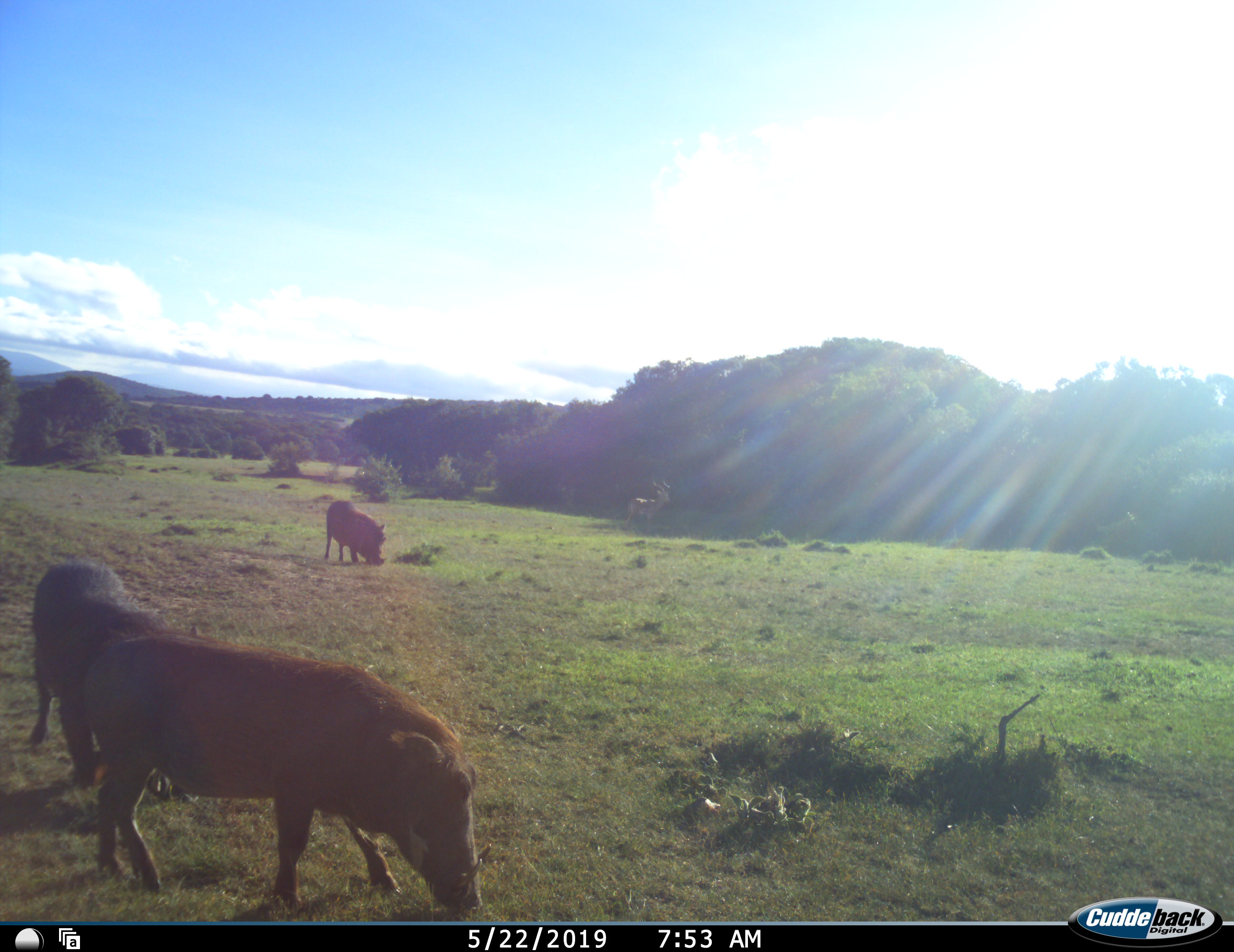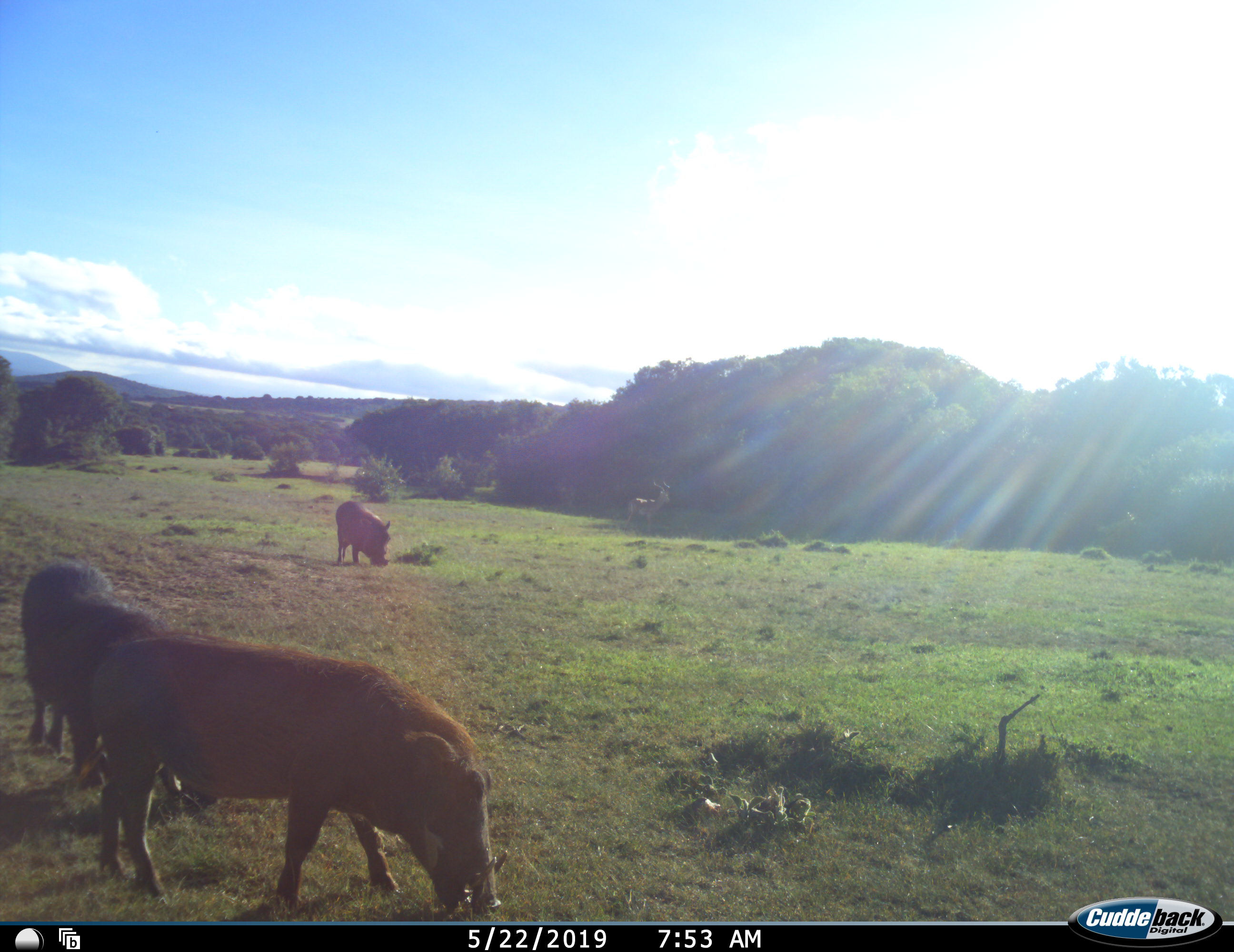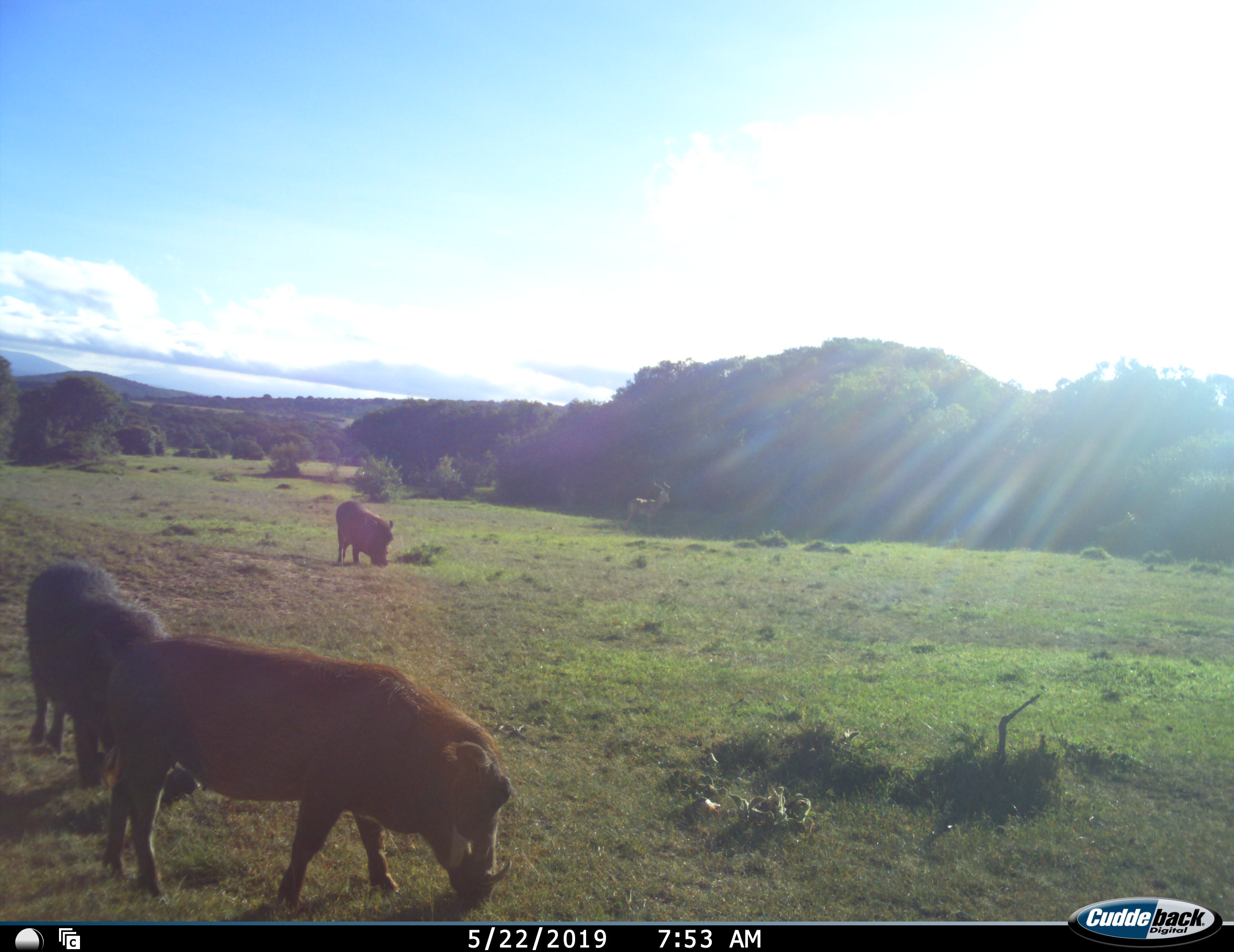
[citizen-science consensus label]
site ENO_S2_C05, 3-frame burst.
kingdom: Animalia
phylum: Chordata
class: Mammalia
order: Artiodactyla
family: Suidae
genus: Phacochoerus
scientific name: Phacochoerus africanus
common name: warthog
Warthog (Phacochoerus africanus), count 3. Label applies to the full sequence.